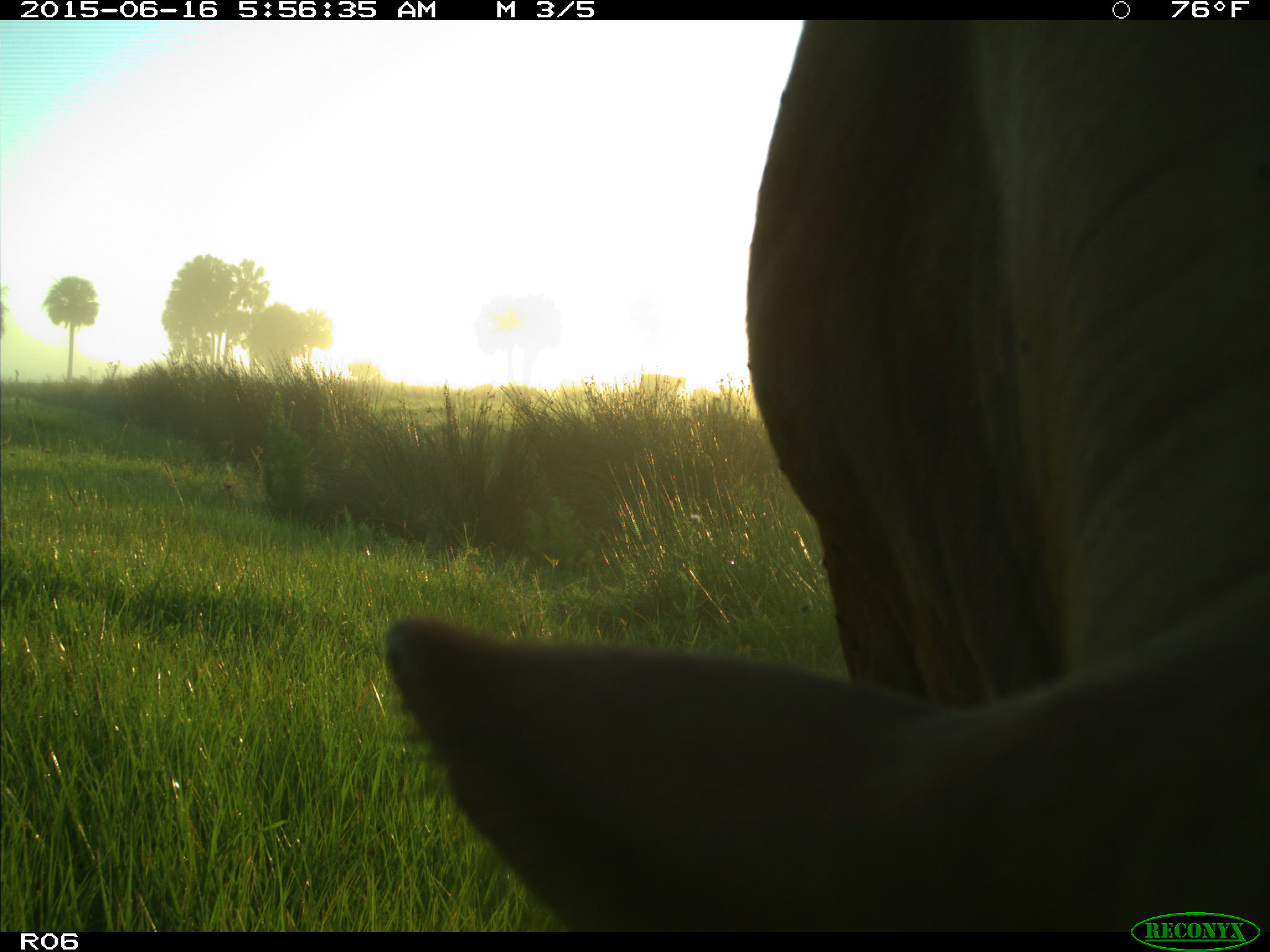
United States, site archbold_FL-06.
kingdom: Animalia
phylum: Chordata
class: Mammalia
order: Artiodactyla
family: Bovidae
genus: Bos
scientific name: Bos taurus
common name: domestic cow